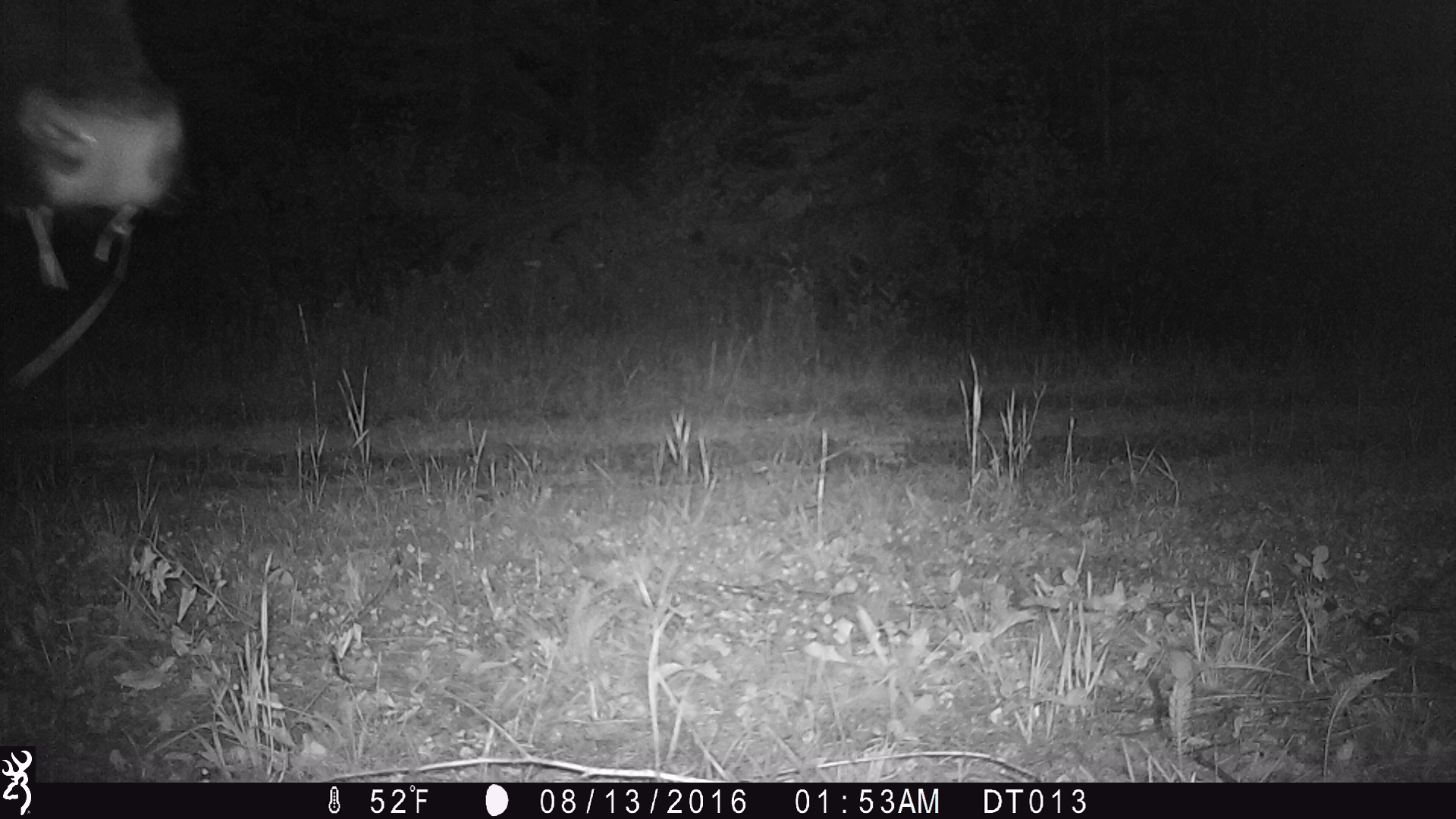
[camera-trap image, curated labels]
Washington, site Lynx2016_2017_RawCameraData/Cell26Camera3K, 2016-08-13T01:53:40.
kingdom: Animalia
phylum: Chordata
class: Mammalia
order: Artiodactyla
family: Bovidae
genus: Bos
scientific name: Bos taurus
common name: domestic cattle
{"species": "domestic cattle (Bos taurus)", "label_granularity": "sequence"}